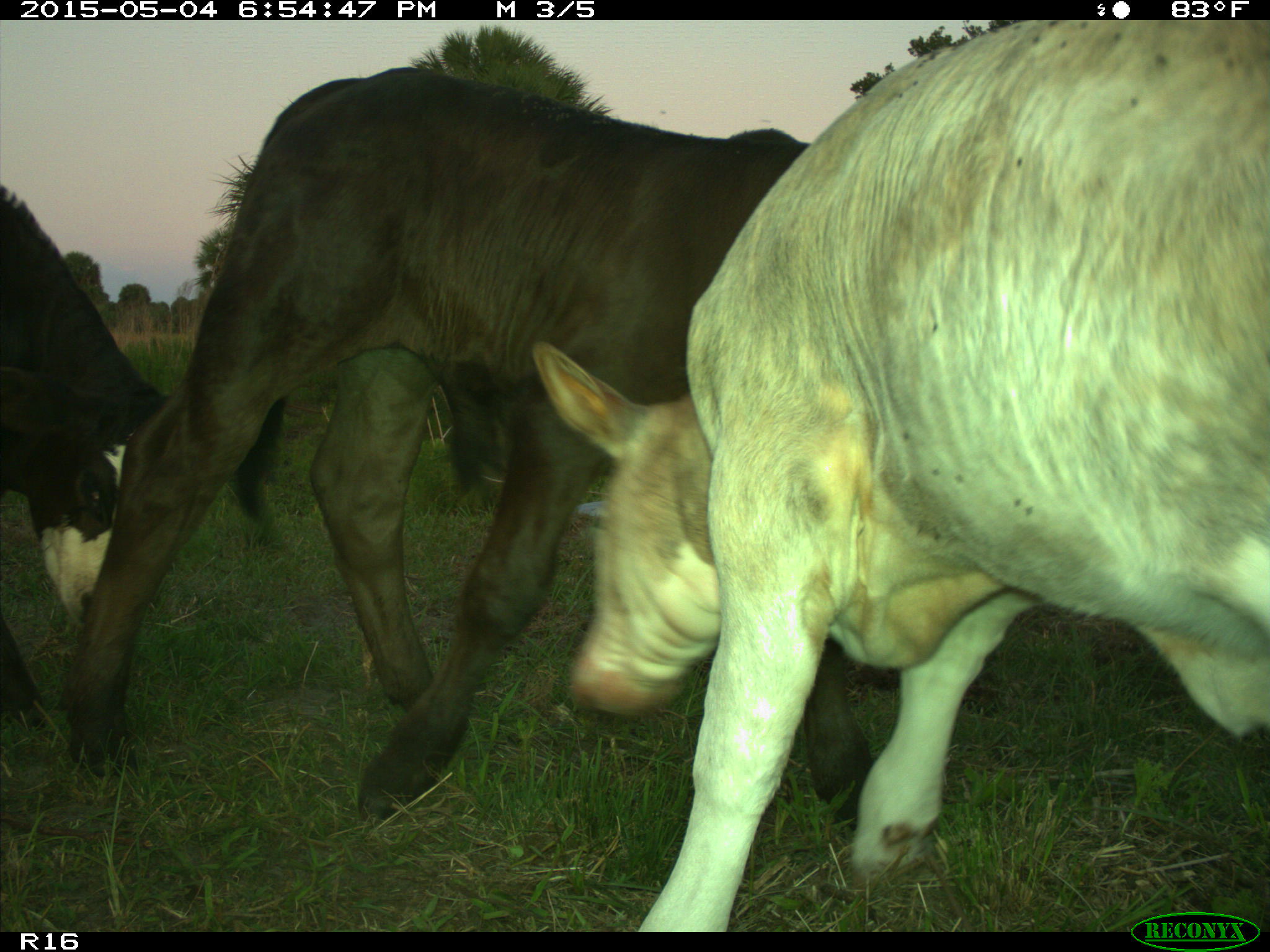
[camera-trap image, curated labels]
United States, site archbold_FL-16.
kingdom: Animalia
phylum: Chordata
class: Mammalia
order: Artiodactyla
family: Bovidae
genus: Bos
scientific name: Bos taurus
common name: domestic cow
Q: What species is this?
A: Bos taurus (domestic cow).